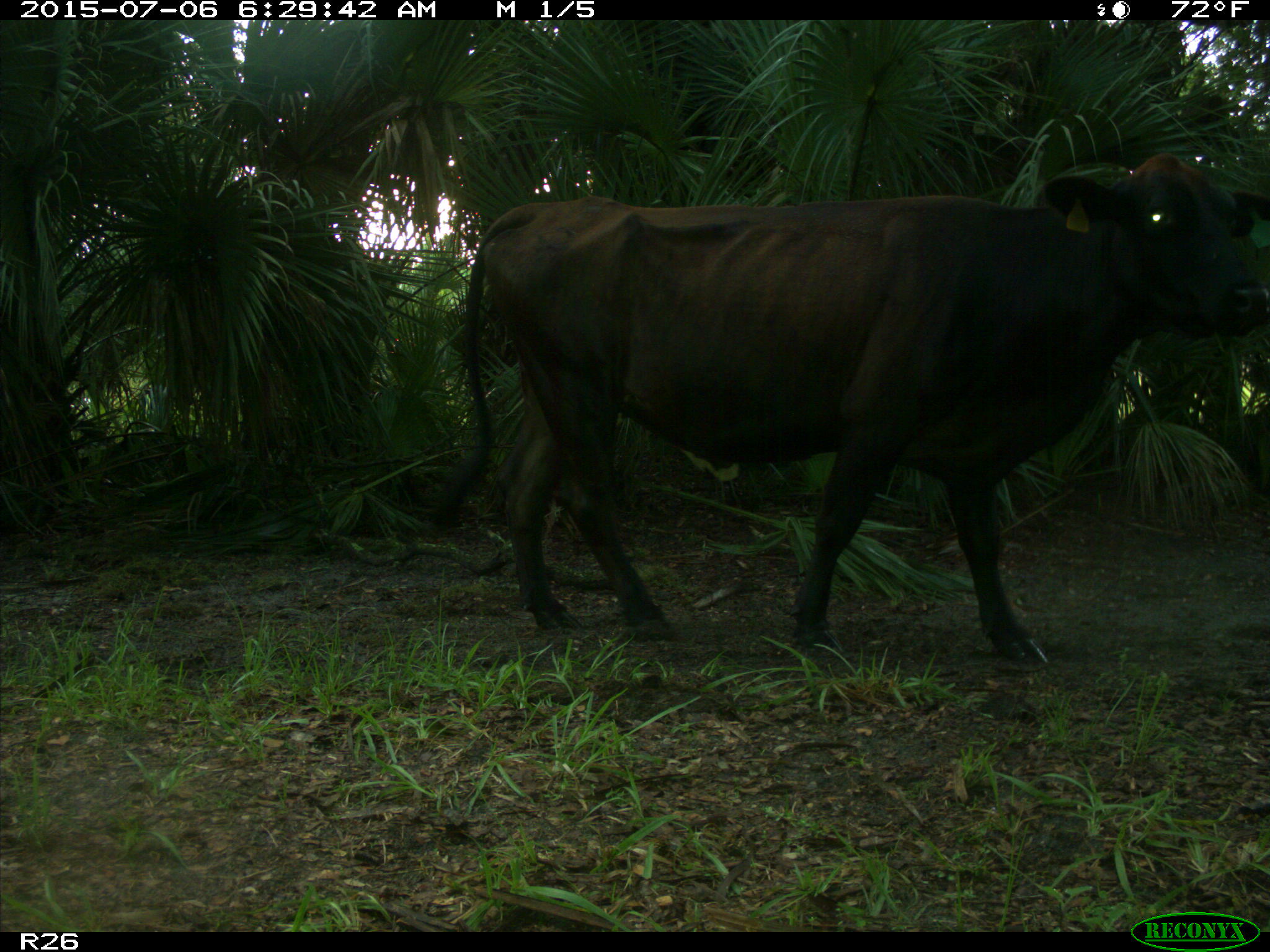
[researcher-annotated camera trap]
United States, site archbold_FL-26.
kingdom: Animalia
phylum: Chordata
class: Mammalia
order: Artiodactyla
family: Bovidae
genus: Bos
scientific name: Bos taurus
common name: domestic cow